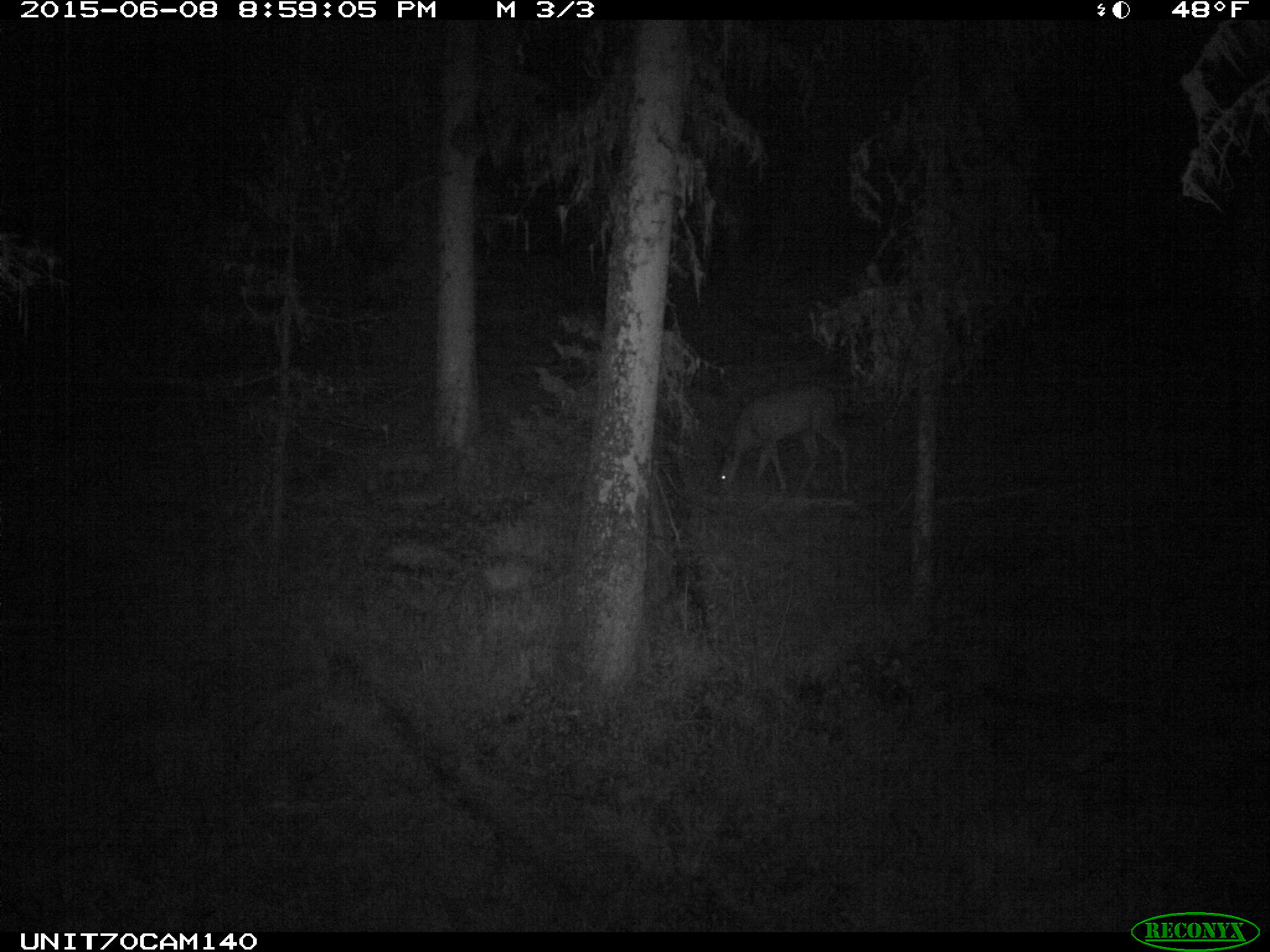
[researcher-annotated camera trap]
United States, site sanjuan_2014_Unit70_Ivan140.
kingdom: Animalia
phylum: Chordata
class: Mammalia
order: Artiodactyla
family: Cervidae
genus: Odocoileus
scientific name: Odocoileus hemionus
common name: mule deer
Odocoileus hemionus (mule deer).